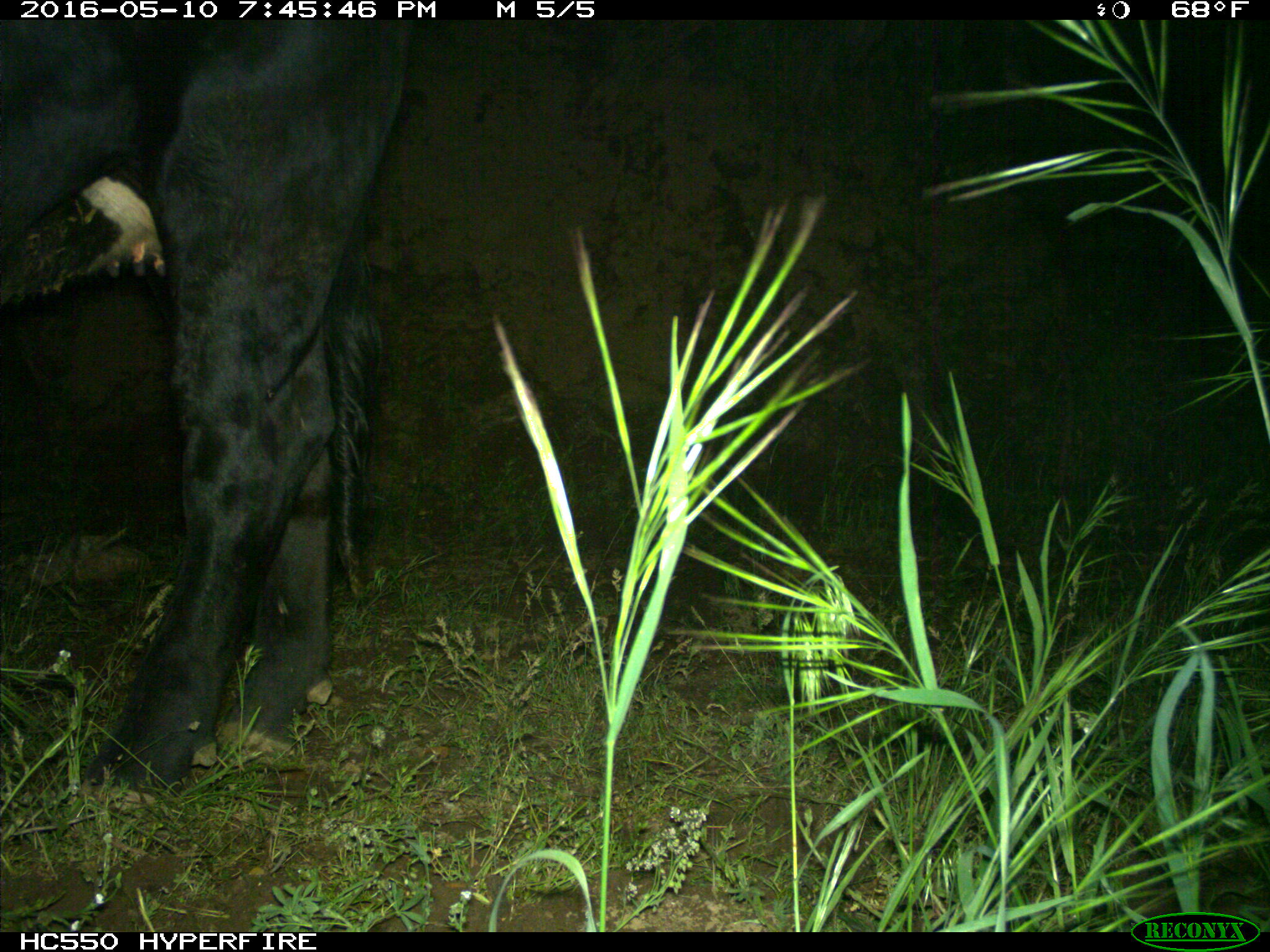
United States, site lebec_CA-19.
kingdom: Animalia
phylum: Chordata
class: Mammalia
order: Artiodactyla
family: Bovidae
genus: Bos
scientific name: Bos taurus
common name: domestic cow